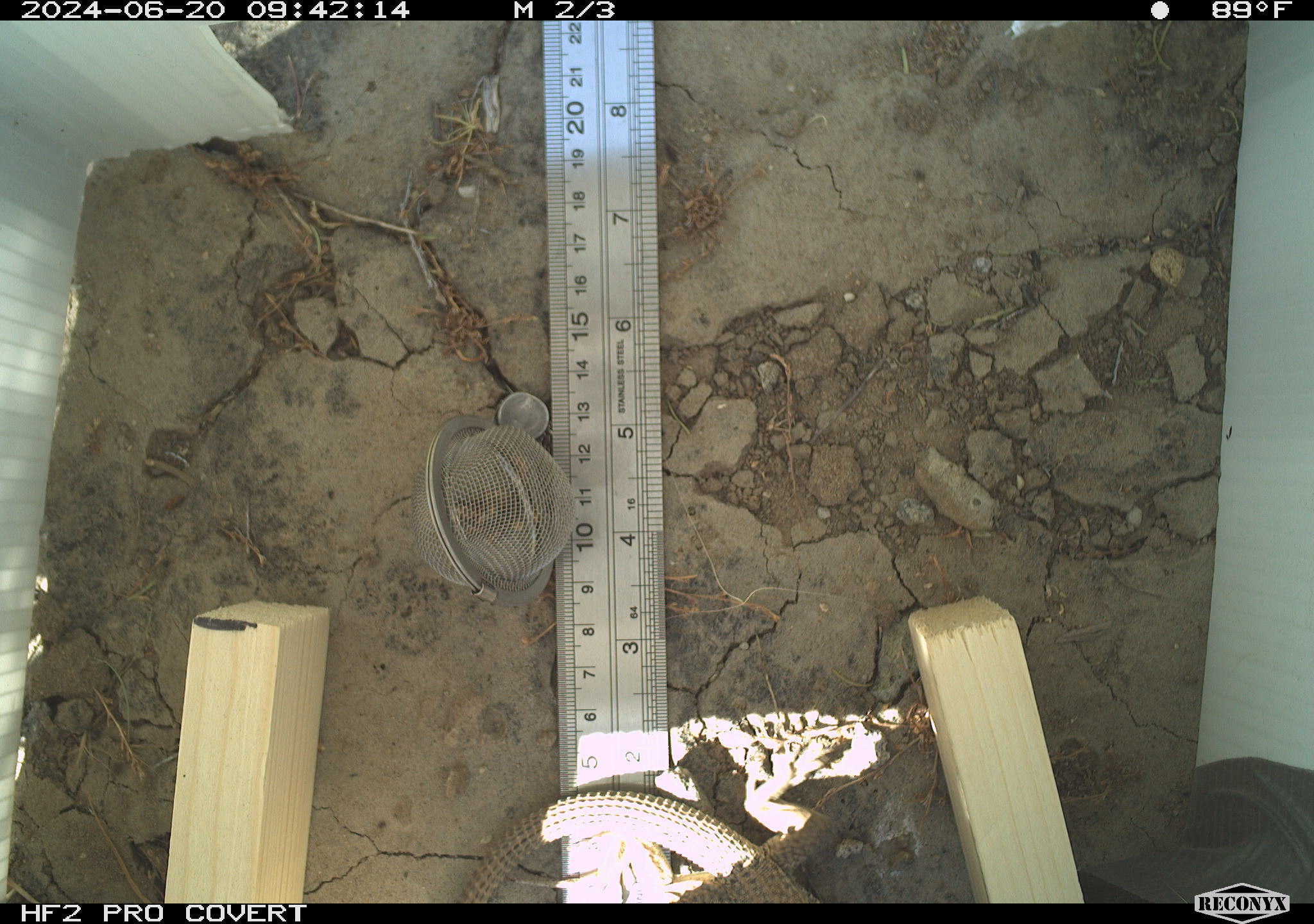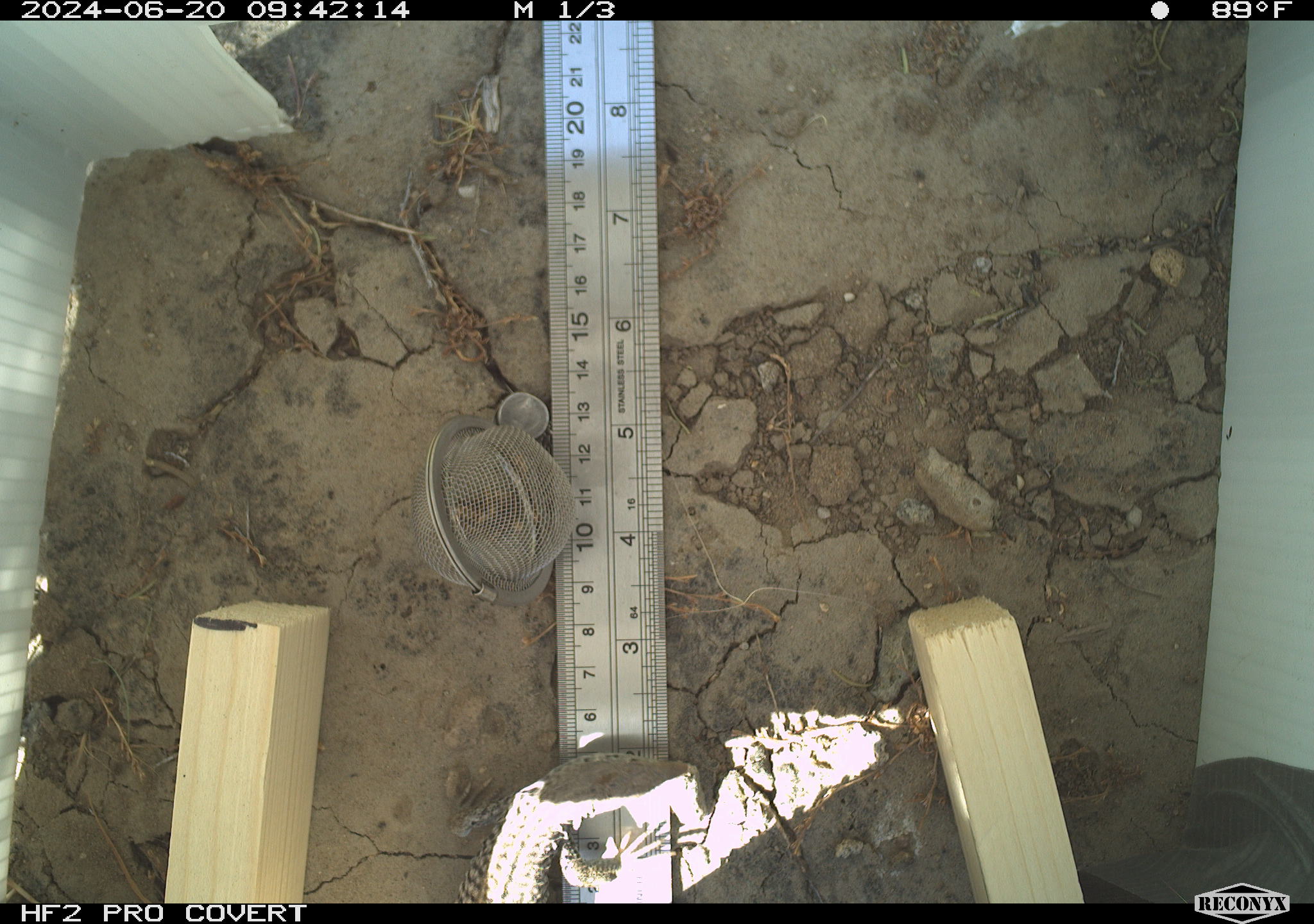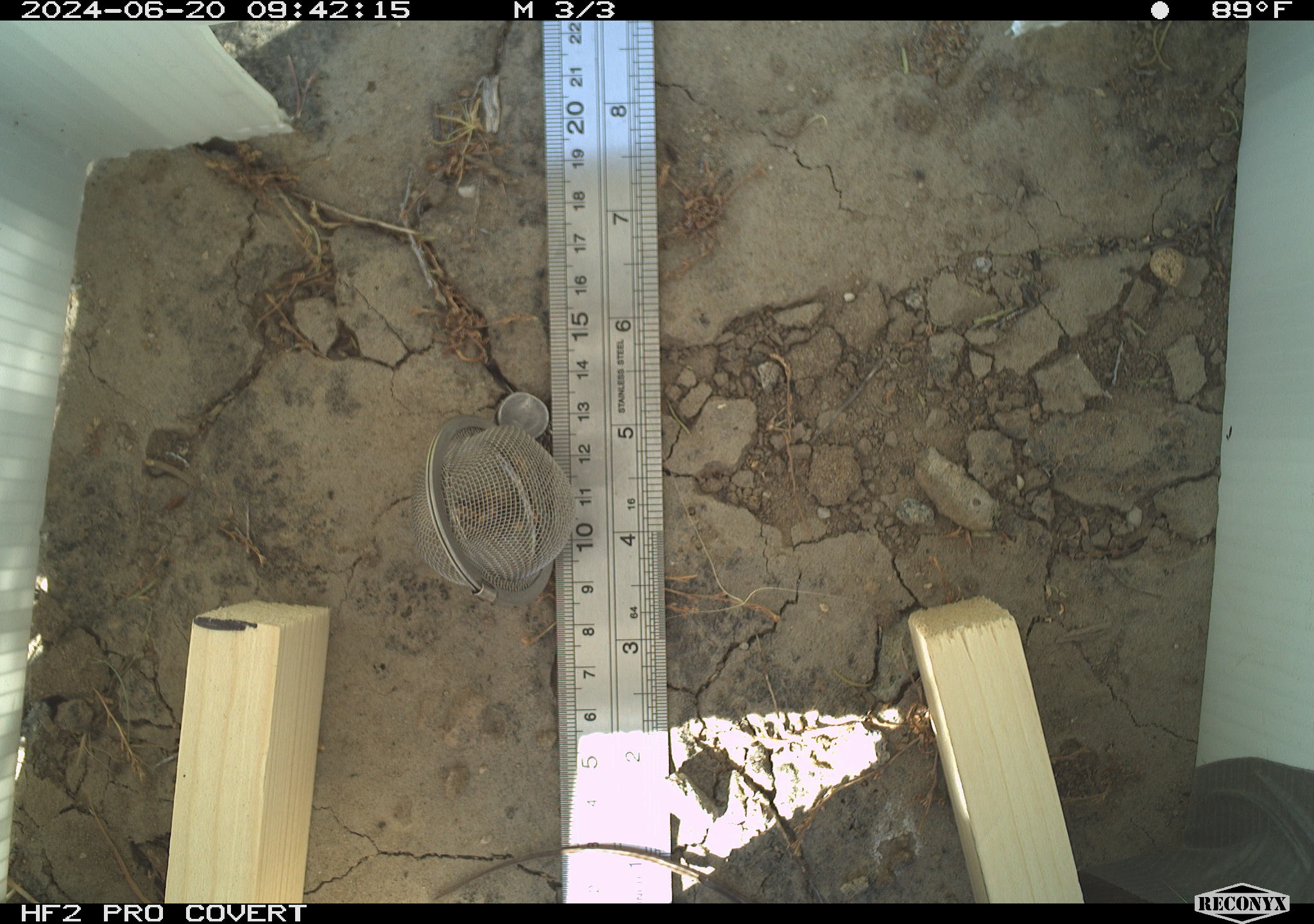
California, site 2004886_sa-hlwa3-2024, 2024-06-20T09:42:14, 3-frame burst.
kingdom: Animalia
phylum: Chordata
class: Reptilia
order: Squamata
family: Teiidae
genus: Aspidoscelis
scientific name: Aspidoscelis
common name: whiptail lizards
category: aspidoscelis species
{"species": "aspidoscelis species (whiptail lizards) (Aspidoscelis)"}